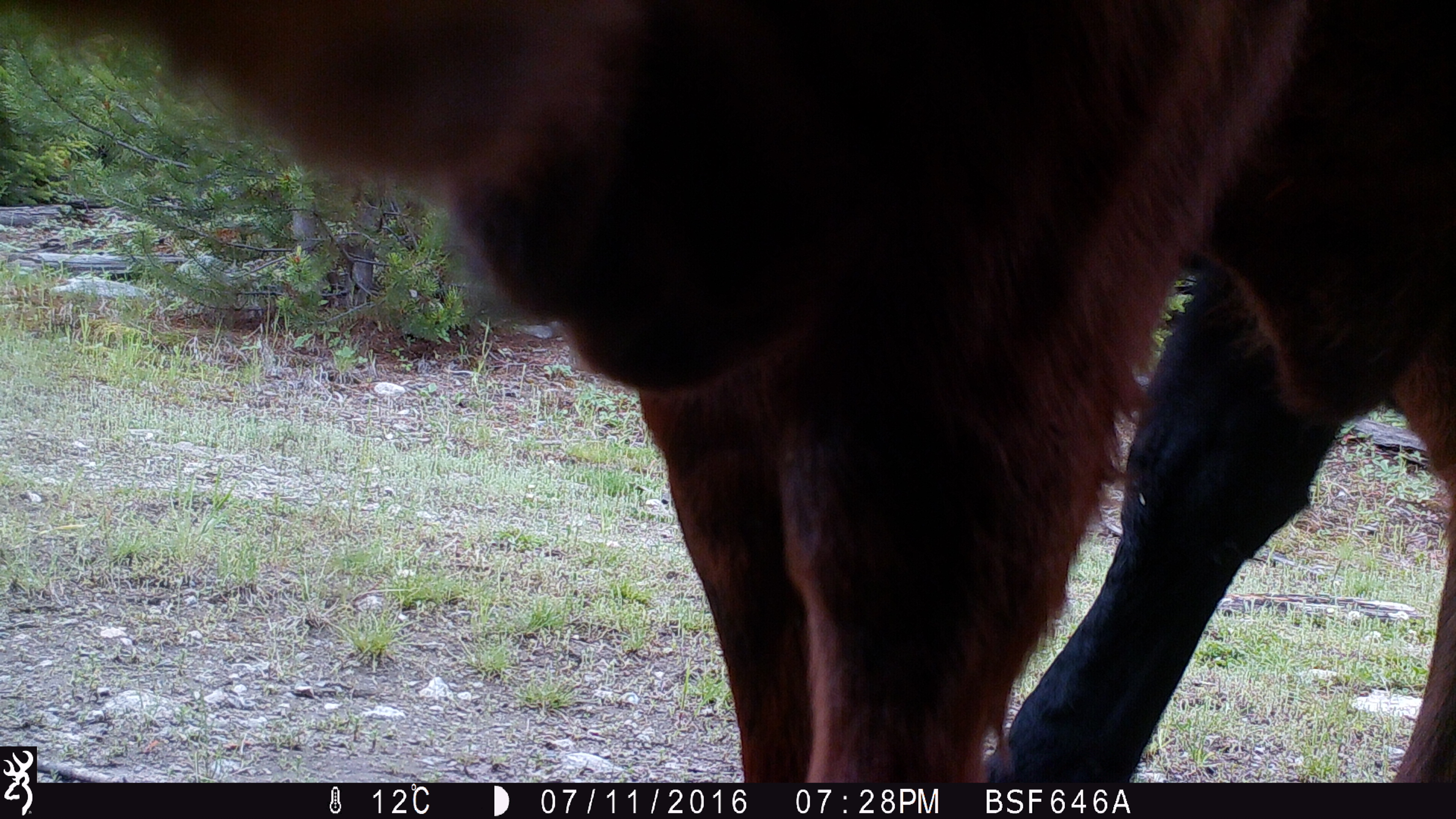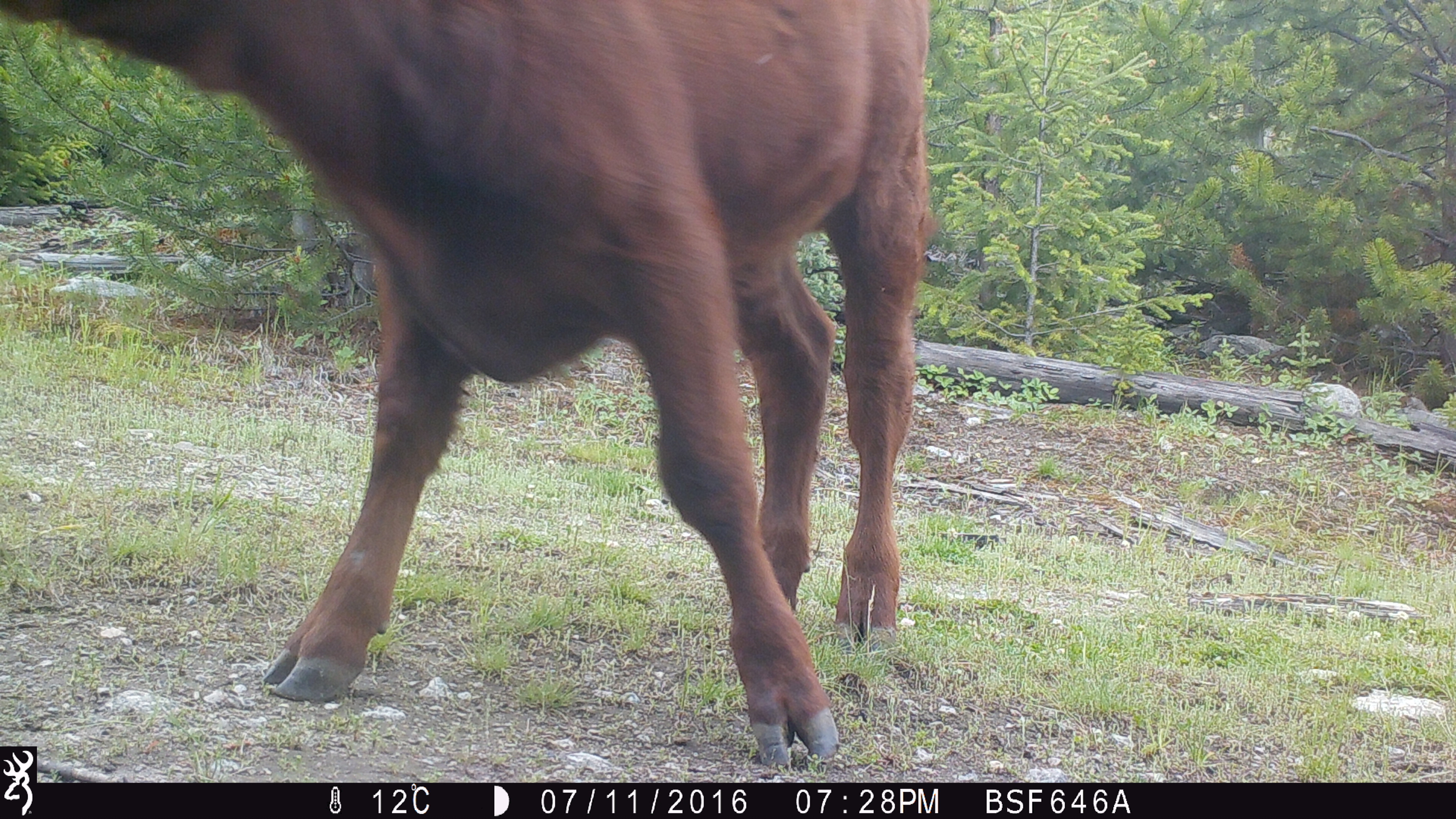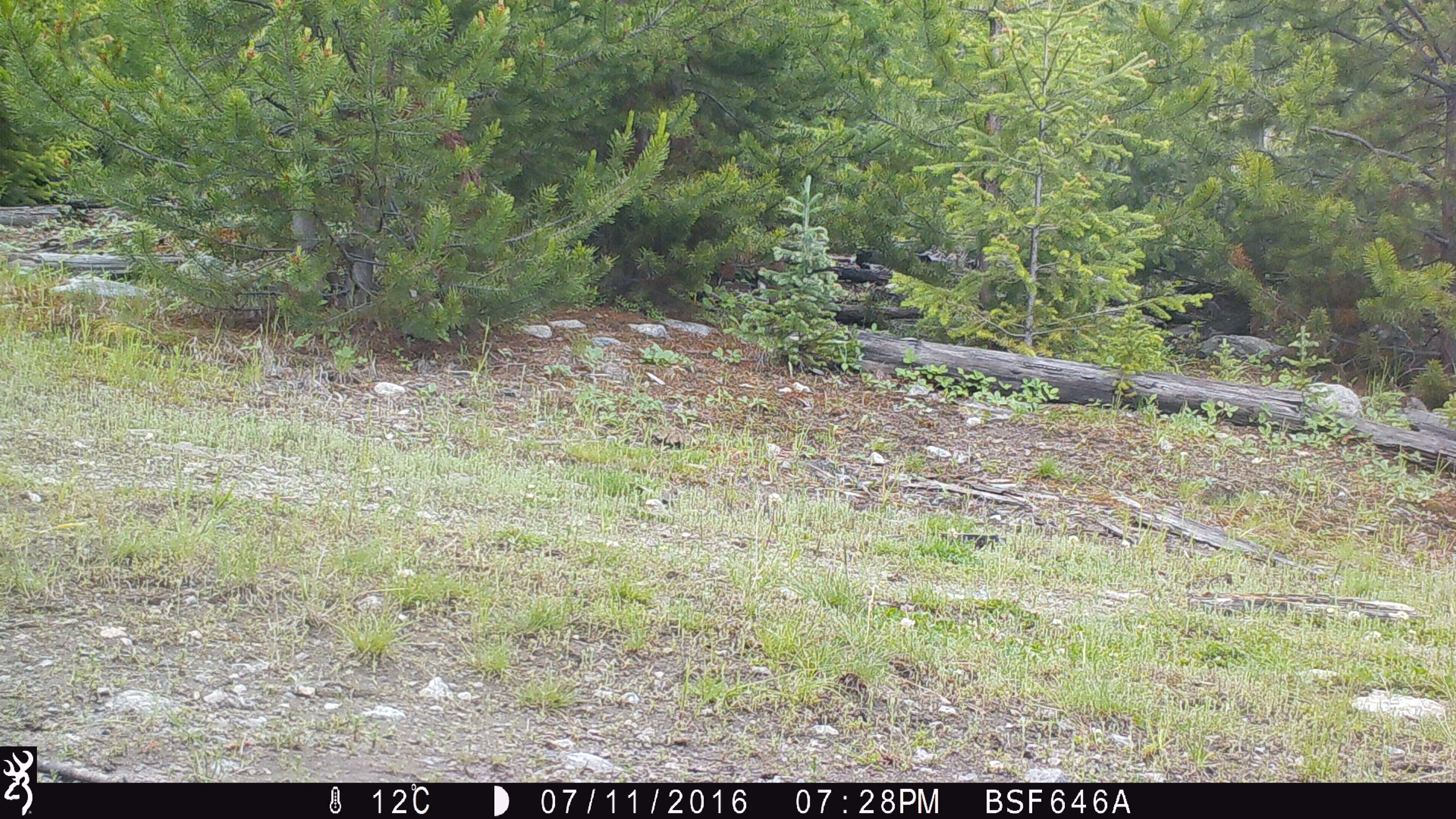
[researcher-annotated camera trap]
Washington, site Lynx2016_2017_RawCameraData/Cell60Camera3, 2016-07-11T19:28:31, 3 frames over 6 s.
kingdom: Animalia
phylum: Chordata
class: Mammalia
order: Artiodactyla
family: Bovidae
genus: Bos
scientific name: Bos taurus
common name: domestic cattle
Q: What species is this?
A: Domestic cattle (Bos taurus).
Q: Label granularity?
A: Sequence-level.